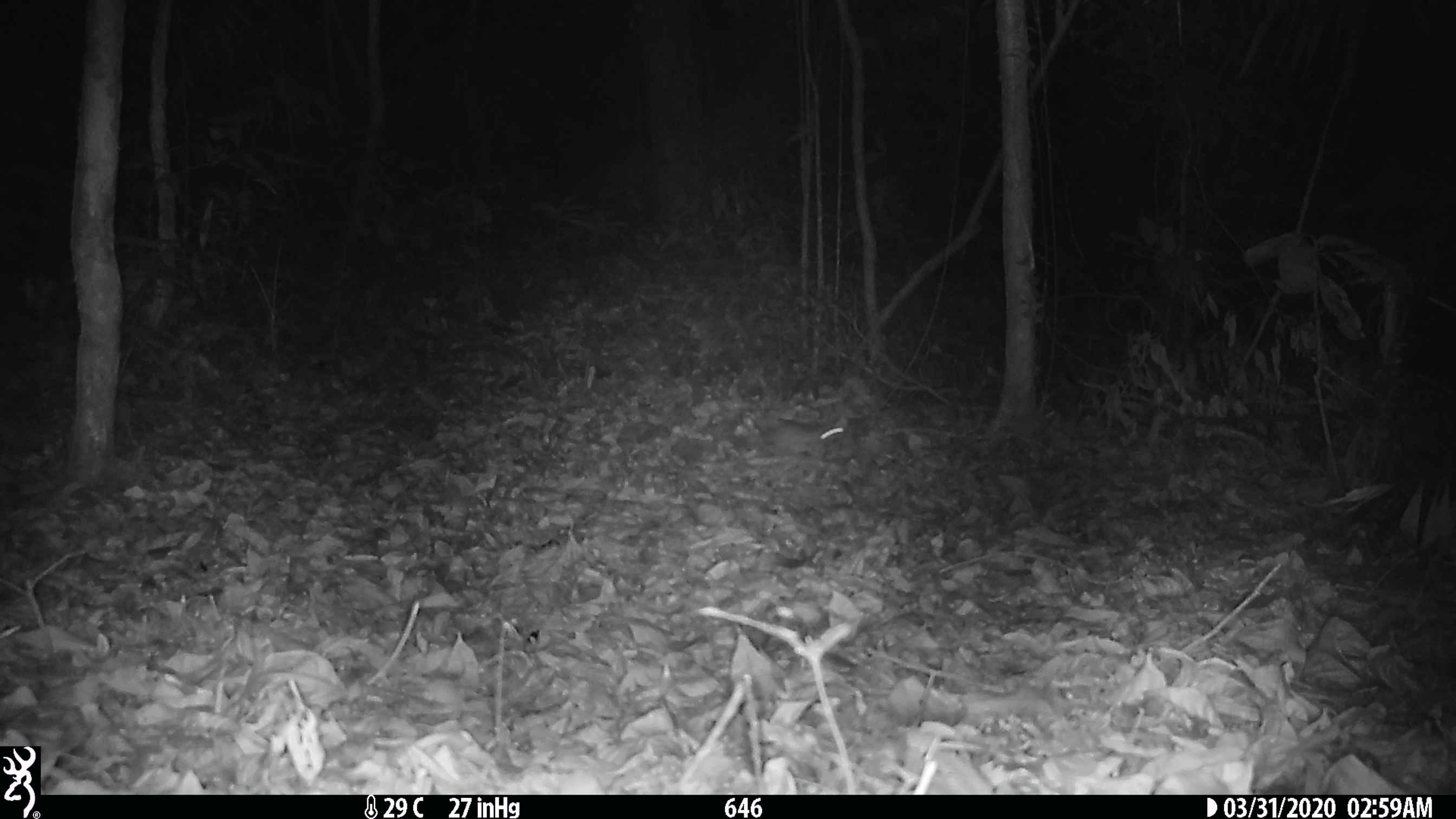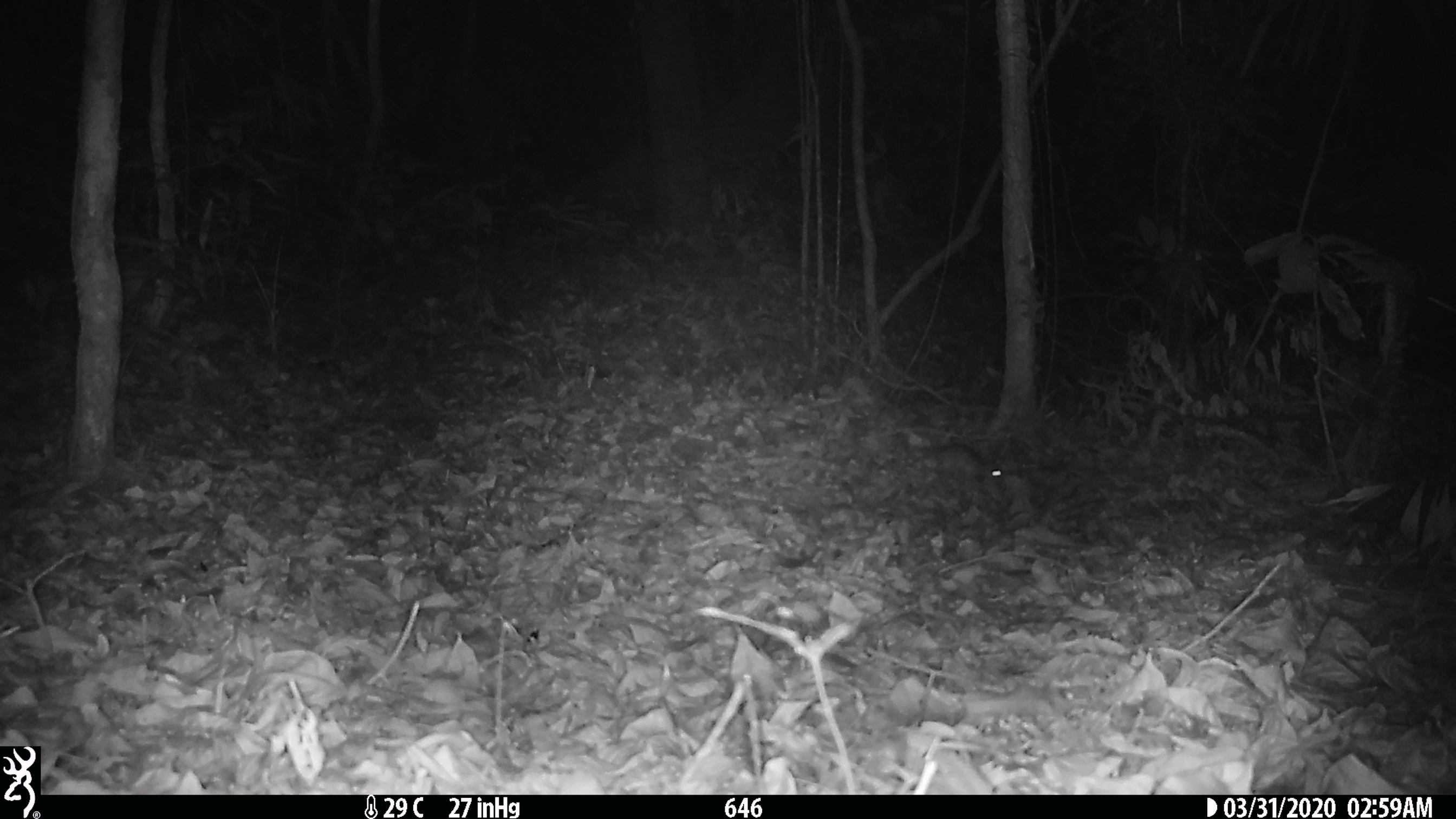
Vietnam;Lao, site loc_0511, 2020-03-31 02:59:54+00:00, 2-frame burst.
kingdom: Animalia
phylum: Chordata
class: Mammalia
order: Rodentia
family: Muridae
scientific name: Muridae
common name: old-world mice and rats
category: unidentified murid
Unidentified murid (old-world mice and rats) (Muridae). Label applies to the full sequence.